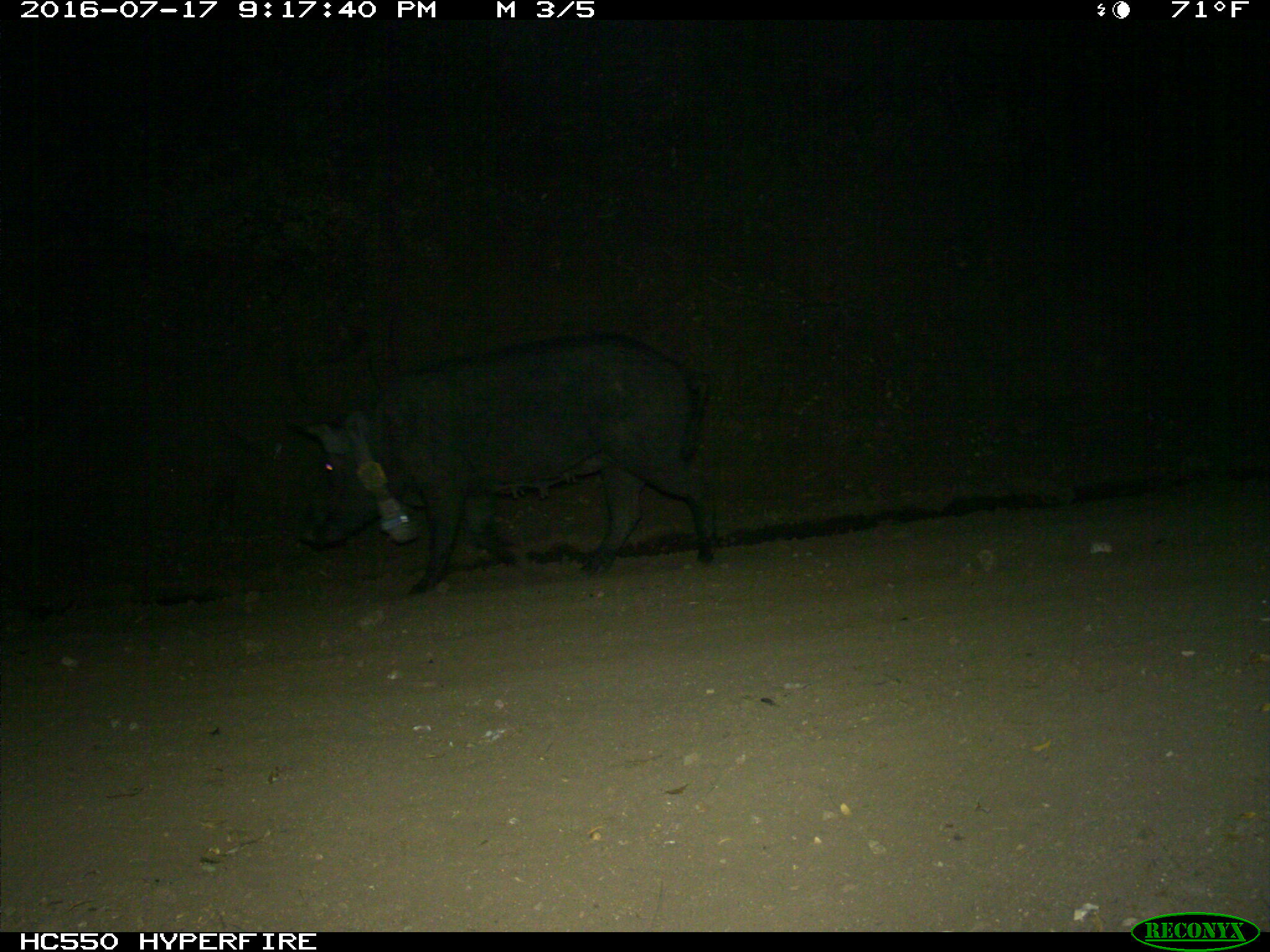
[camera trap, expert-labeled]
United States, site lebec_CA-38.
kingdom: Animalia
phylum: Chordata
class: Mammalia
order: Artiodactyla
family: Suidae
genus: Sus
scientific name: Sus scrofa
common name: wild boar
Sus scrofa (wild boar).